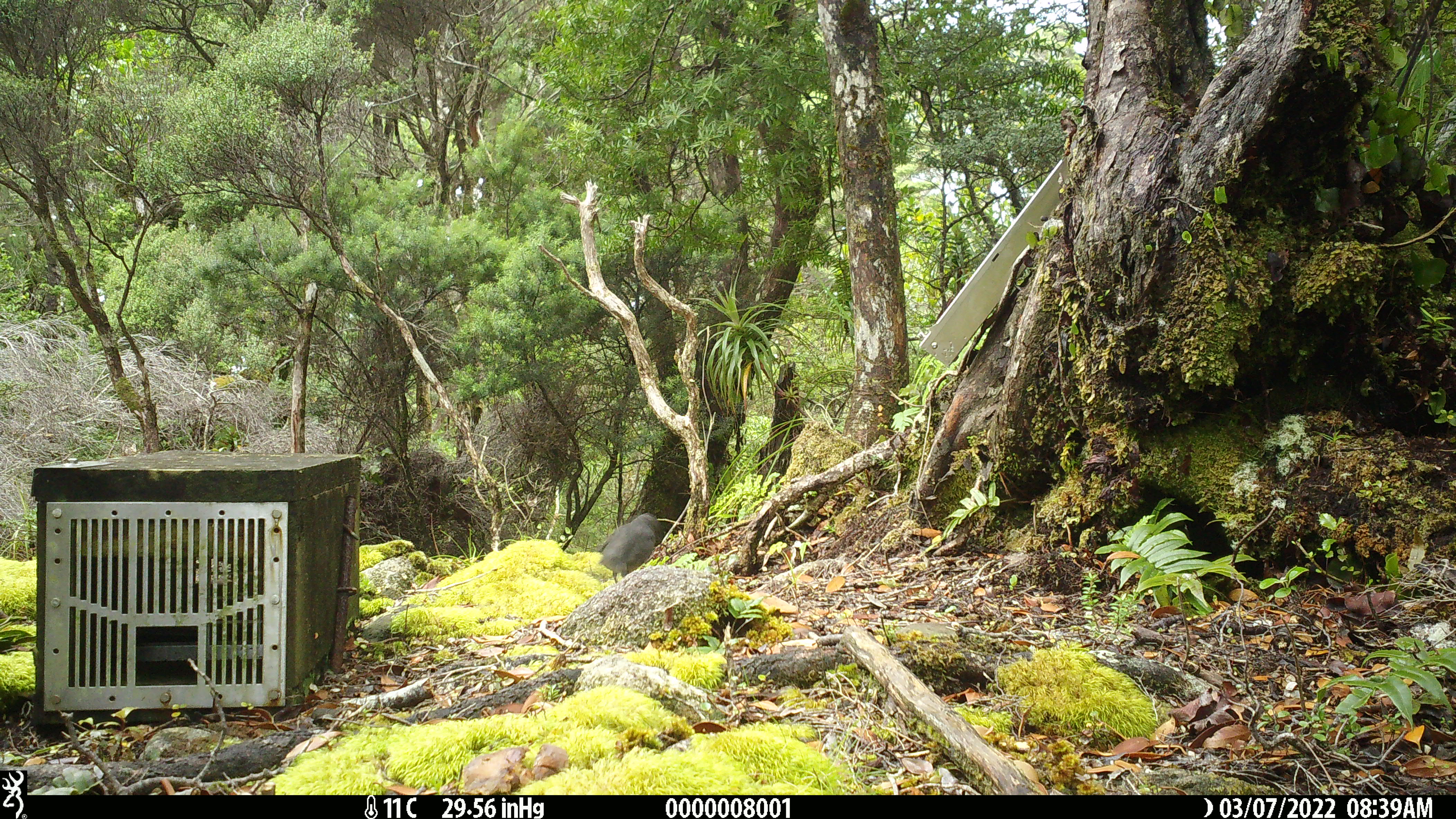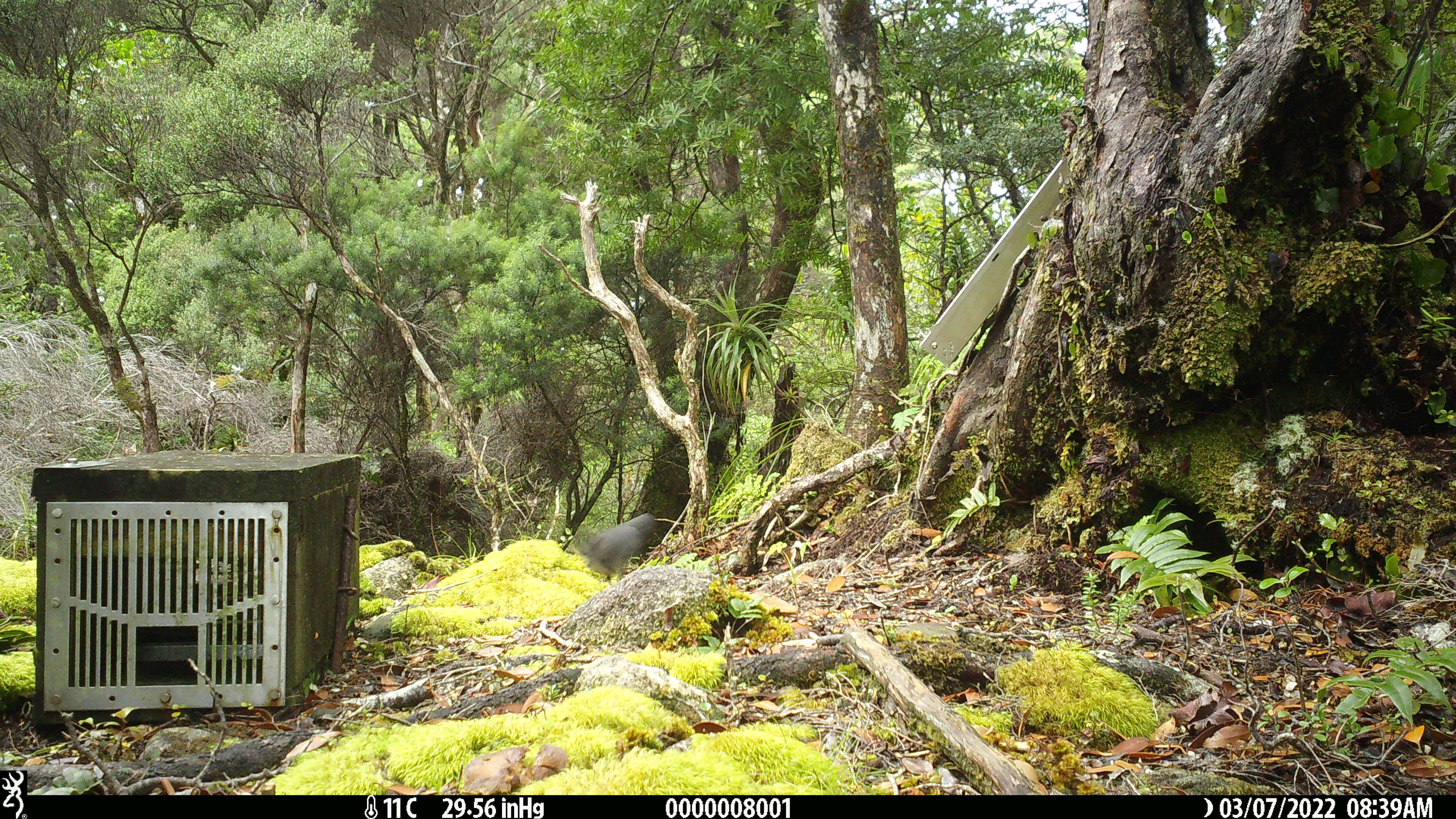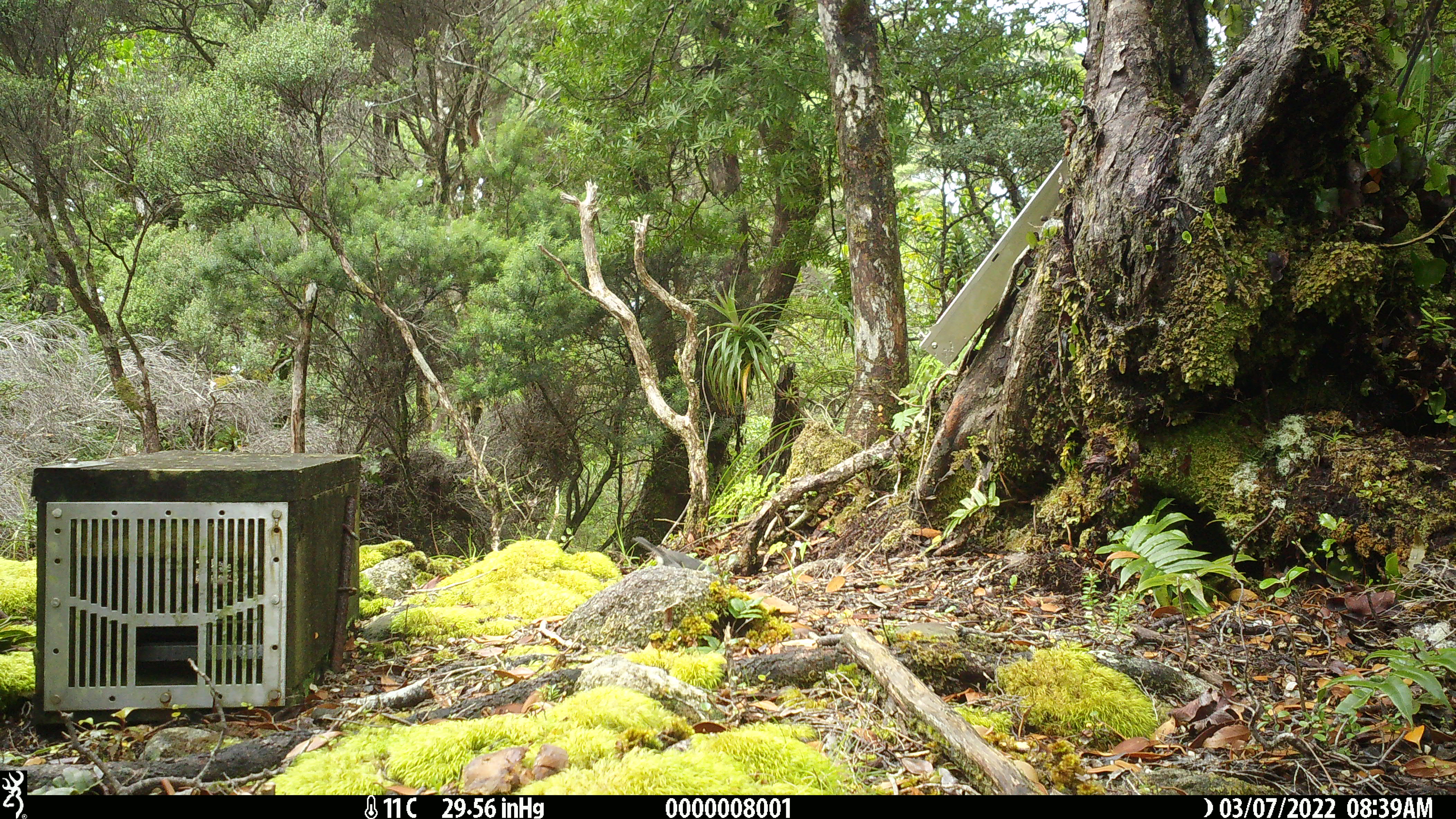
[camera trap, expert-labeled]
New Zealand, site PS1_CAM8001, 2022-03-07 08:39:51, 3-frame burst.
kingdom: Animalia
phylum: Chordata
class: Aves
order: Passeriformes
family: Petroicidae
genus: Petroica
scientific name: Petroica australis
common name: new zealand robin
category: robin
Robin (new zealand robin) (Petroica australis).